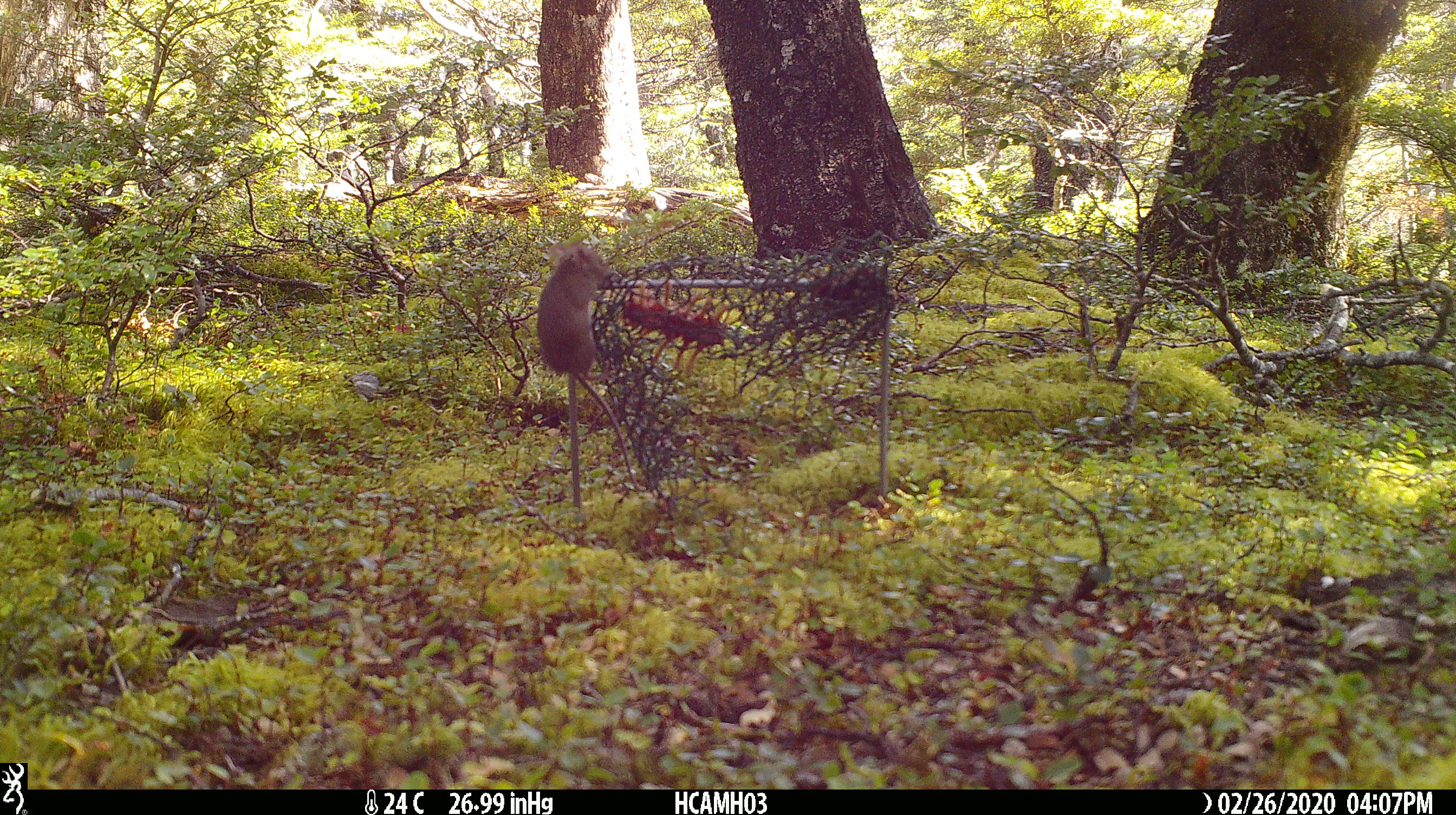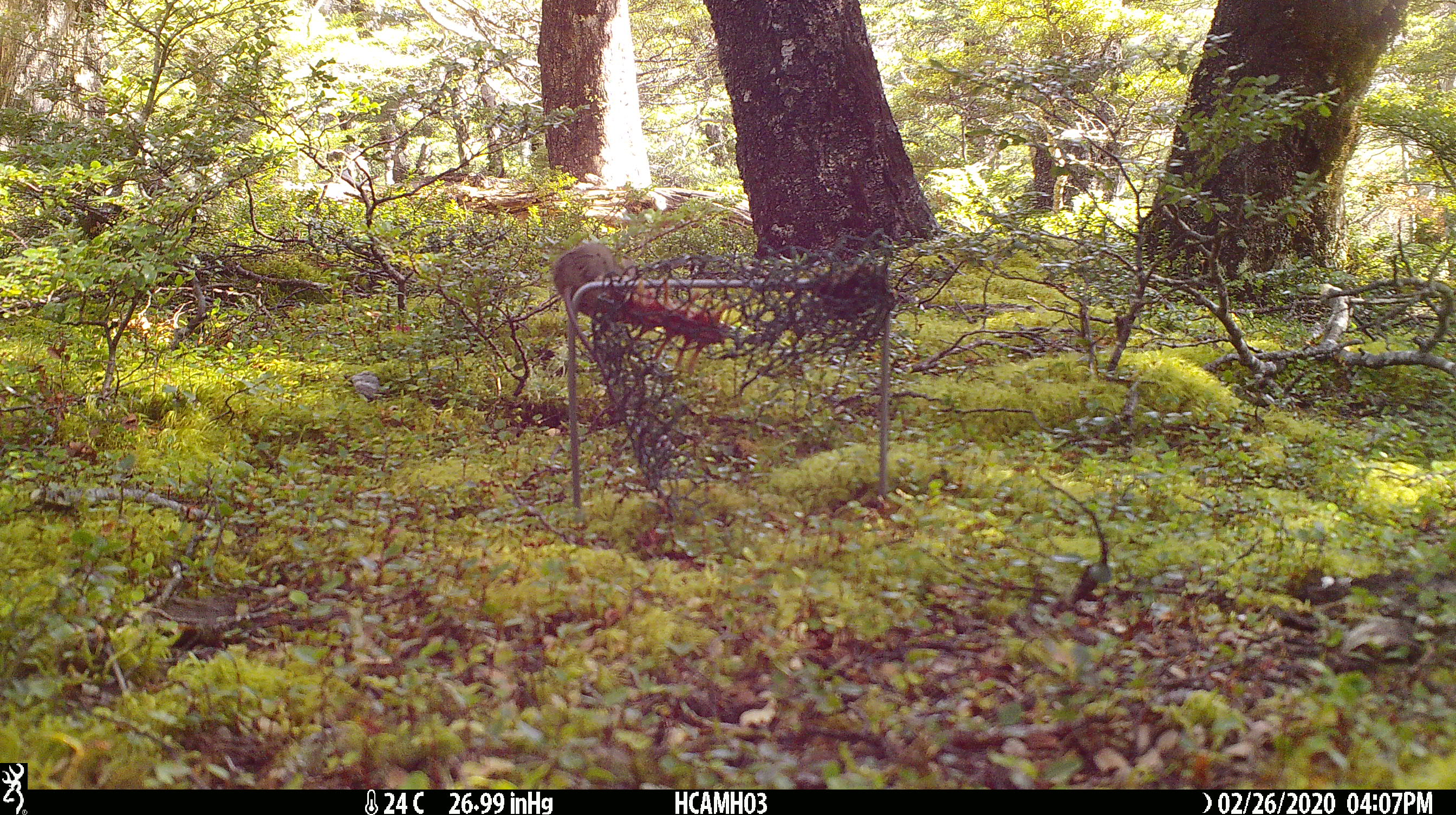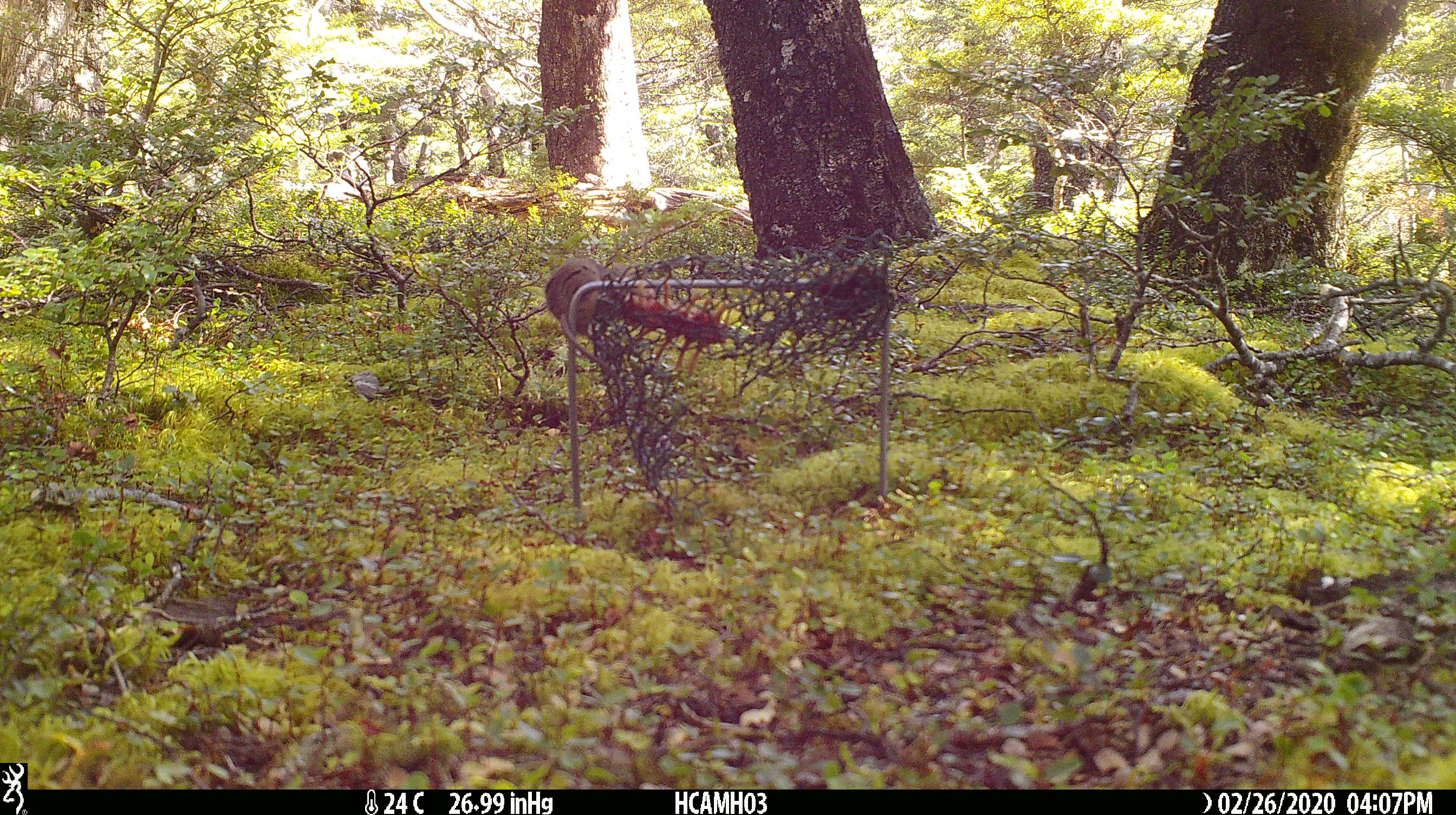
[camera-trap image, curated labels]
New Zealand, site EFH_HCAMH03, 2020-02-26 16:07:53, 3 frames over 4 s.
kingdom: Animalia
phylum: Chordata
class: Mammalia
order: Rodentia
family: Muridae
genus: Mus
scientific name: Mus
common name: mouse